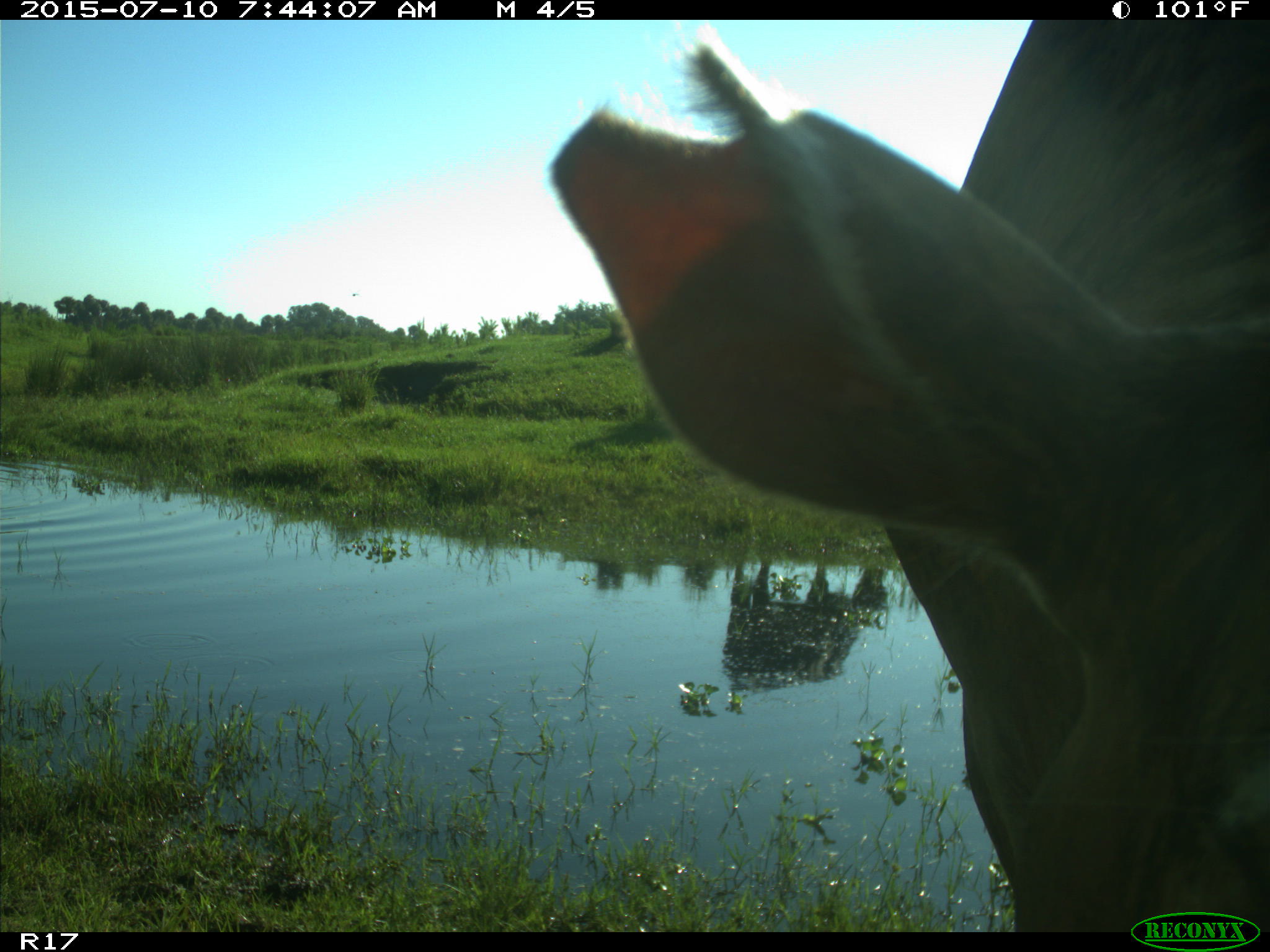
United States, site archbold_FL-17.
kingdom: Animalia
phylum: Chordata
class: Mammalia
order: Artiodactyla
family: Bovidae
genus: Bos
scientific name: Bos taurus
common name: domestic cow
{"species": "Bos taurus (domestic cow)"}